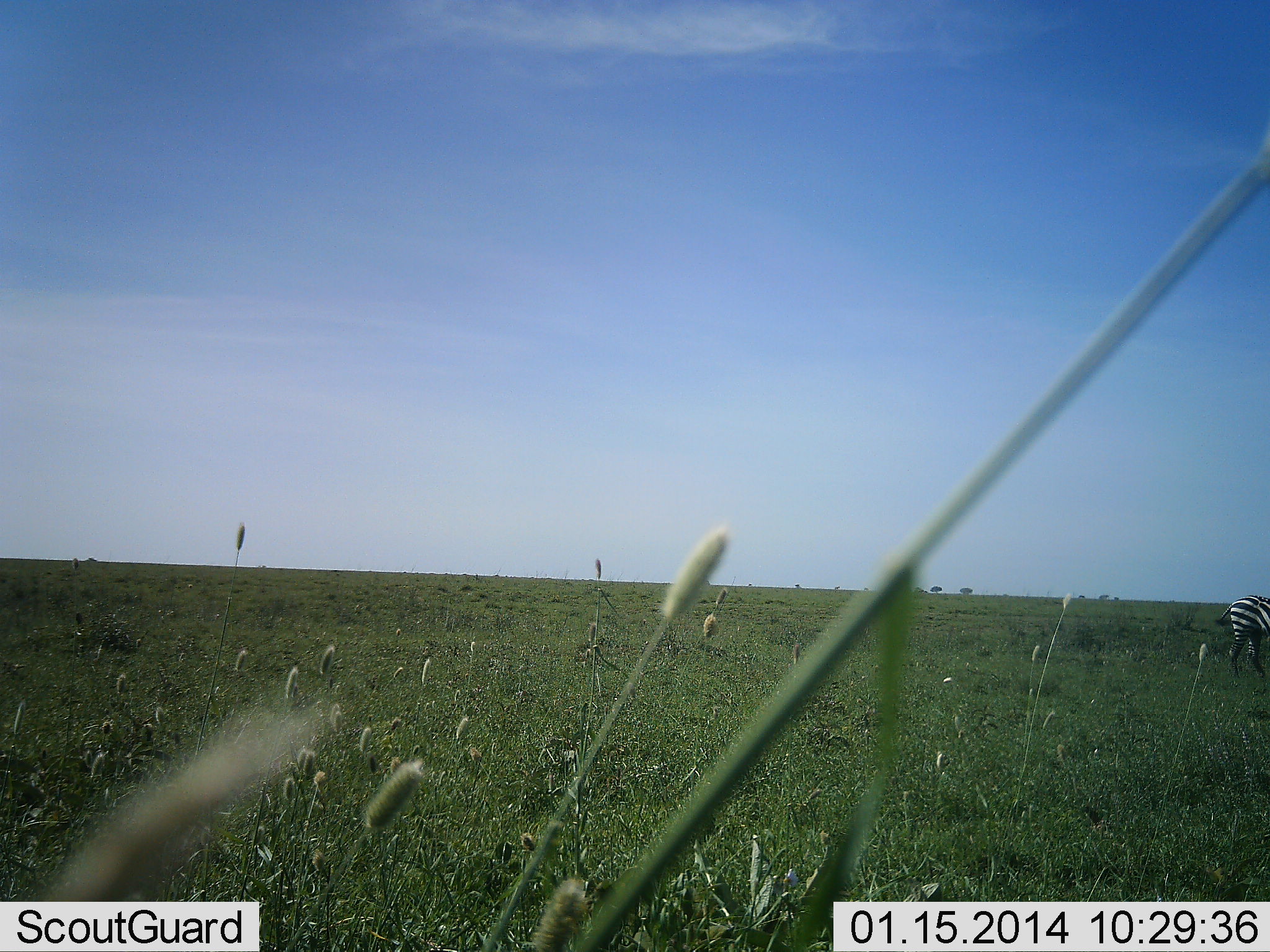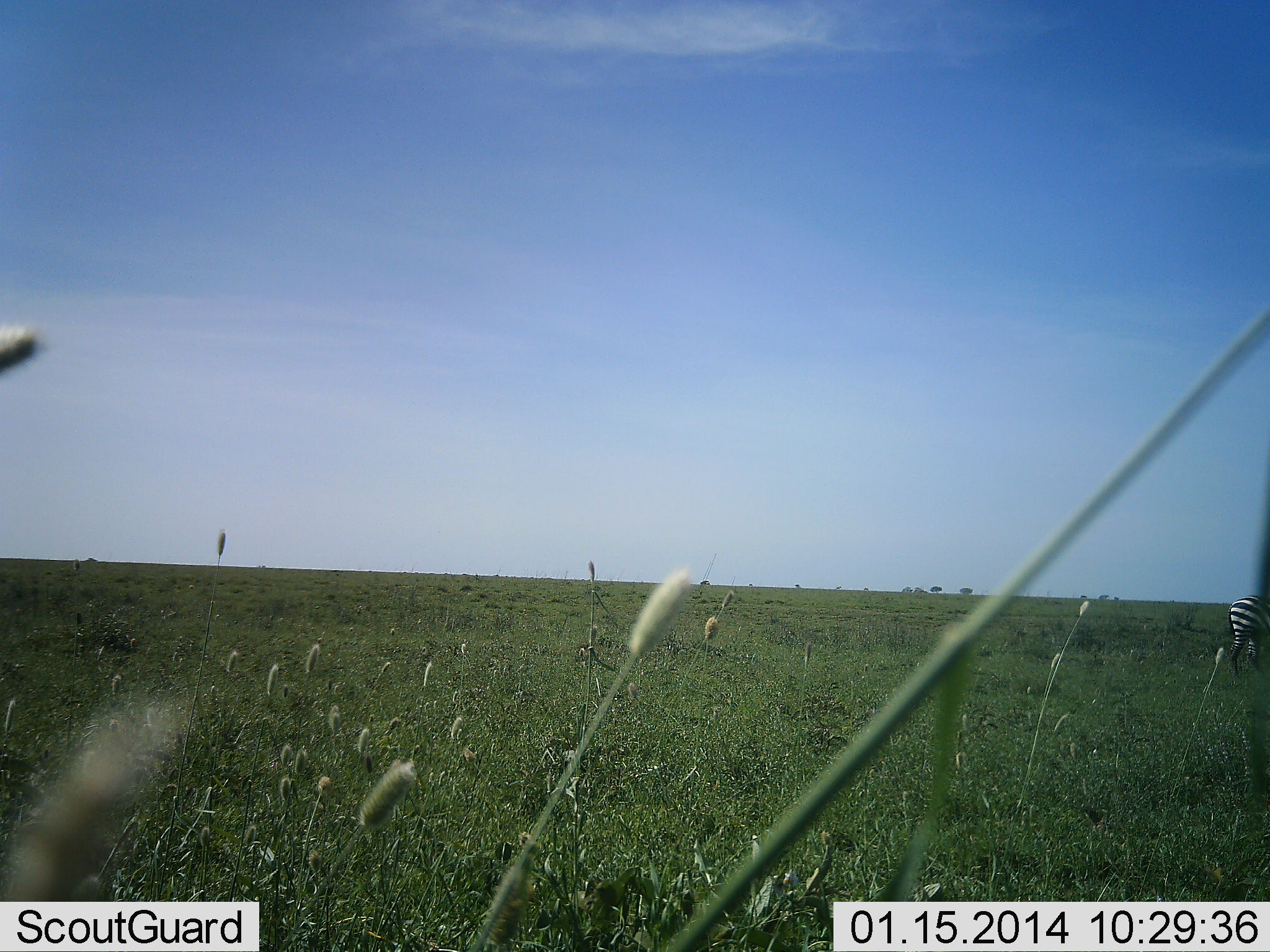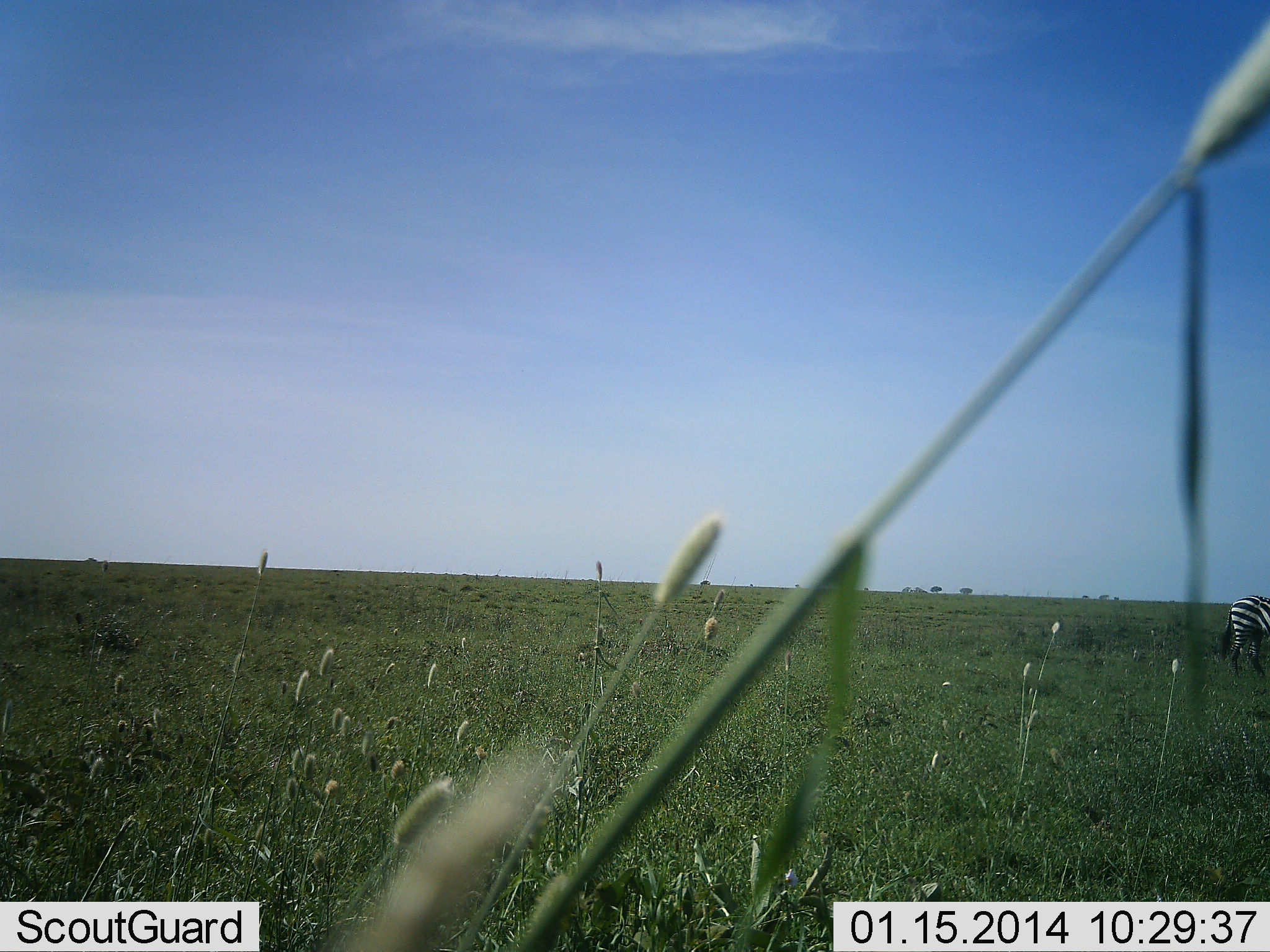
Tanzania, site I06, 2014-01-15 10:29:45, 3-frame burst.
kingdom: Animalia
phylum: Chordata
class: Mammalia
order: Perissodactyla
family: Equidae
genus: Equus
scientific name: Equus quagga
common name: plains zebra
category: zebra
Zebra (plains zebra) (Equus quagga), count 1. Behavior (volunteer vote fractions): standing 100%, resting 0%, moving 0%, interacting 0%. Young present (vote fraction): 0%. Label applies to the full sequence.